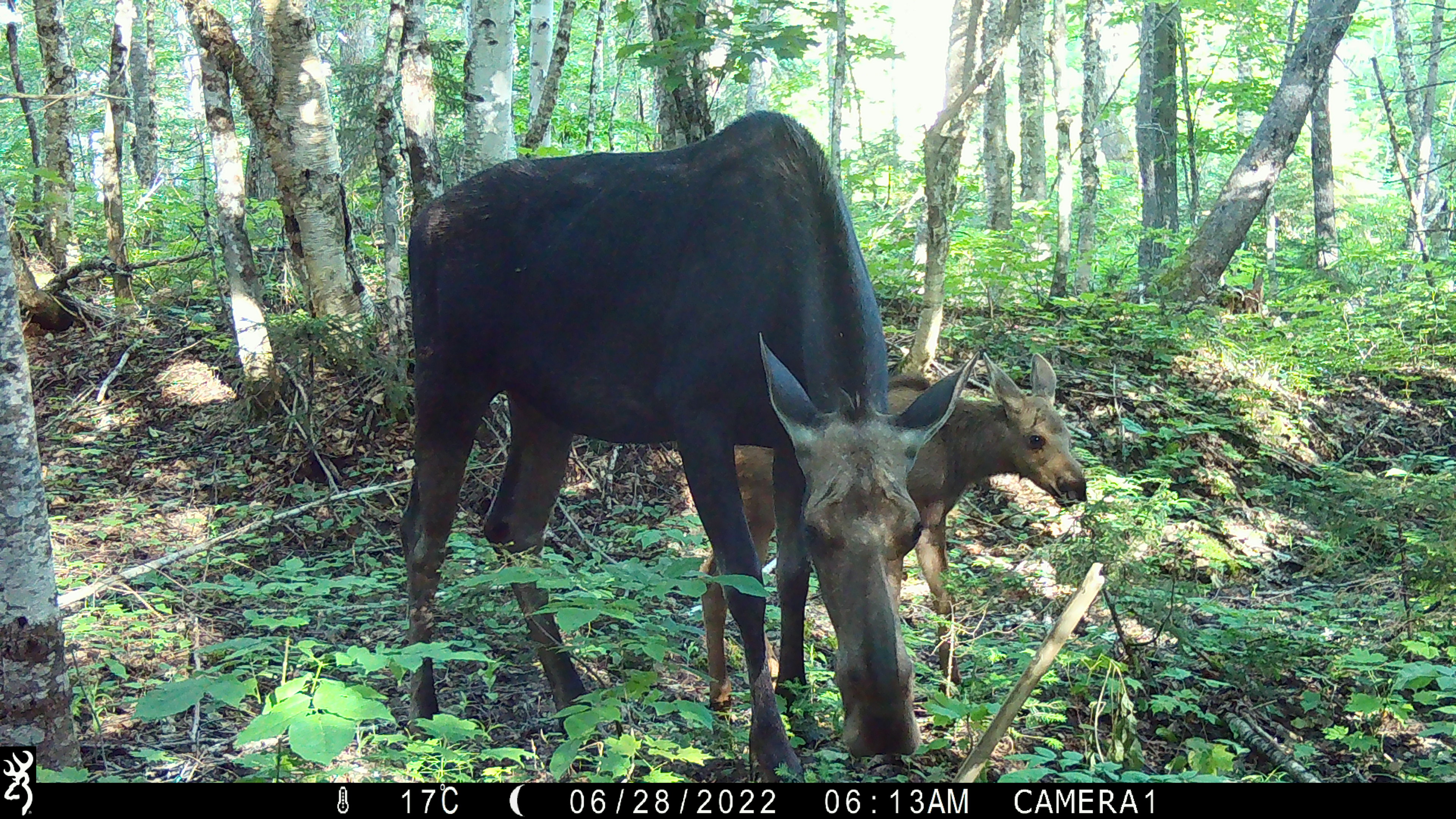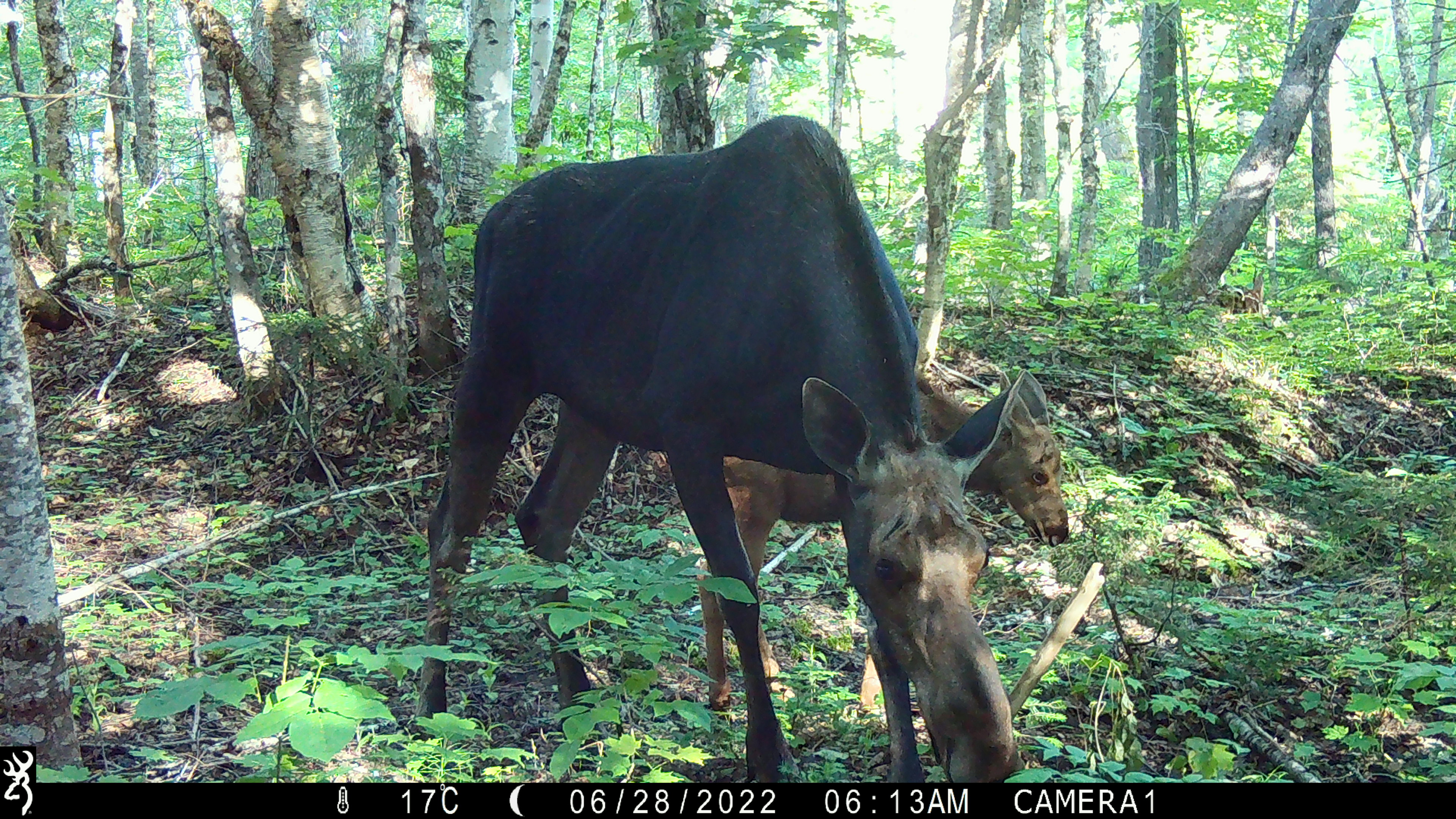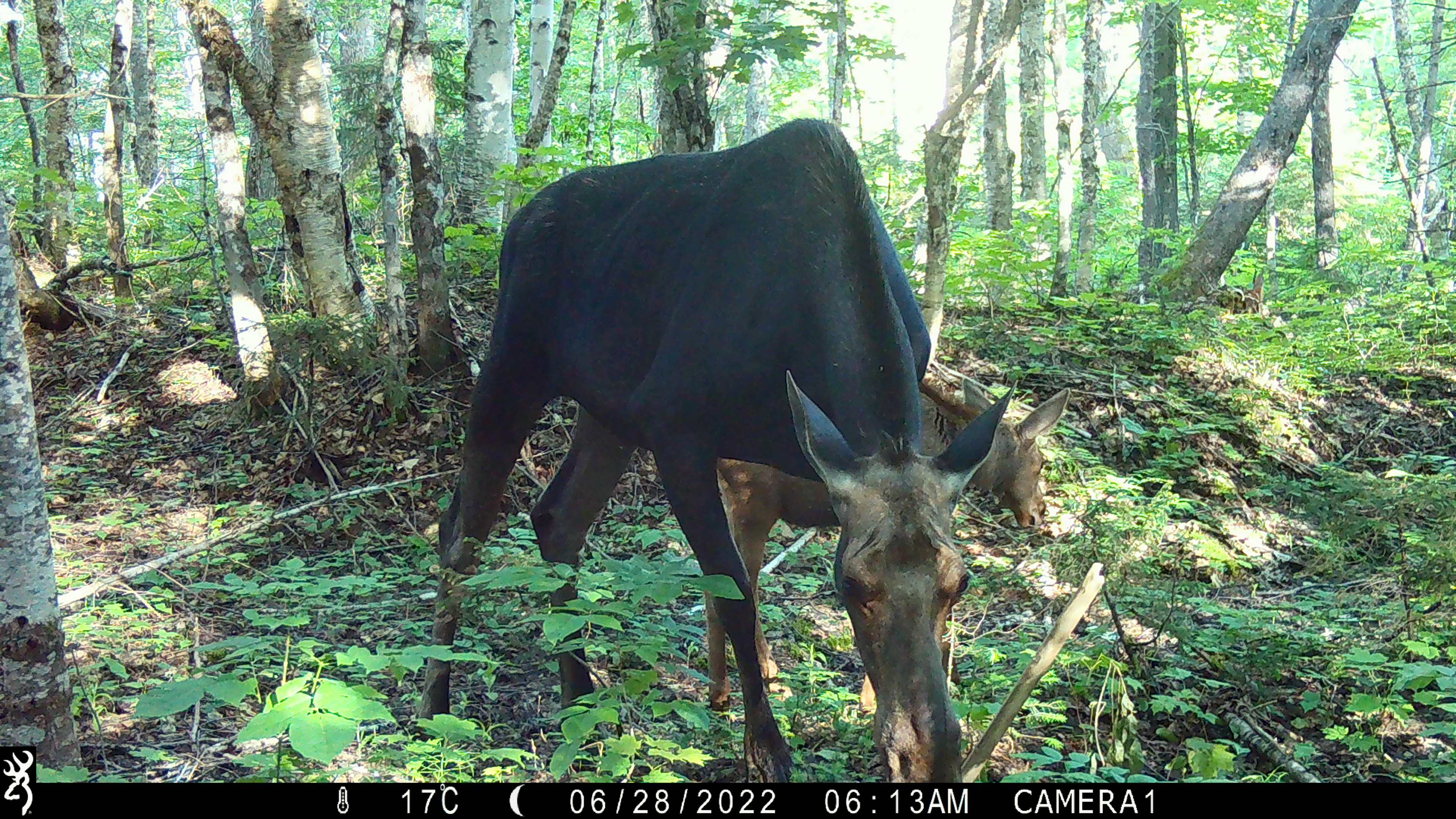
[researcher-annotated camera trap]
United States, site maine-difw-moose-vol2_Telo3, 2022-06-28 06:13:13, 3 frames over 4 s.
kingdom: Animalia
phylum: Chordata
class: Mammalia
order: Artiodactyla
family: Cervidae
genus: Alces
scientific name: Alces alces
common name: moose